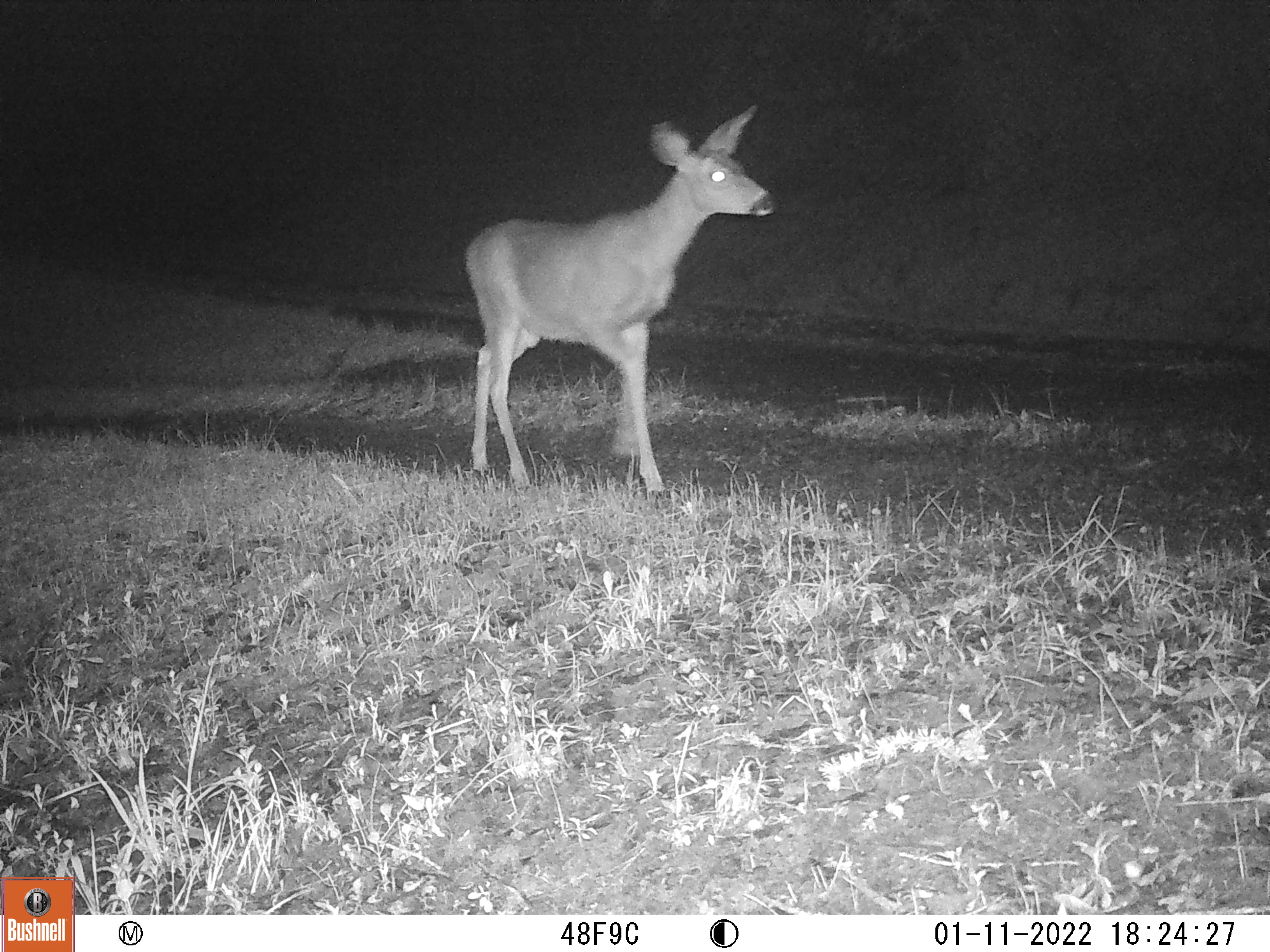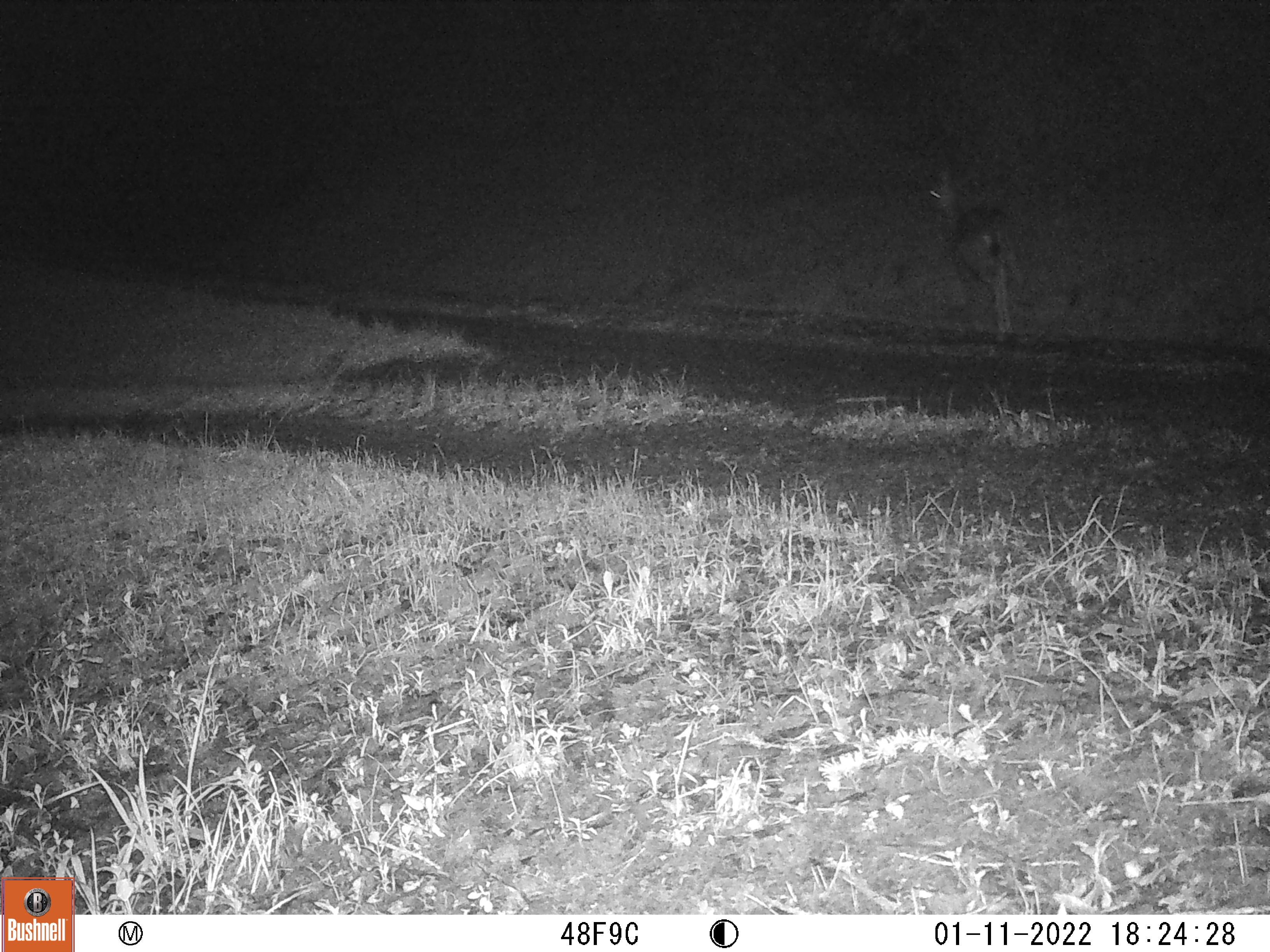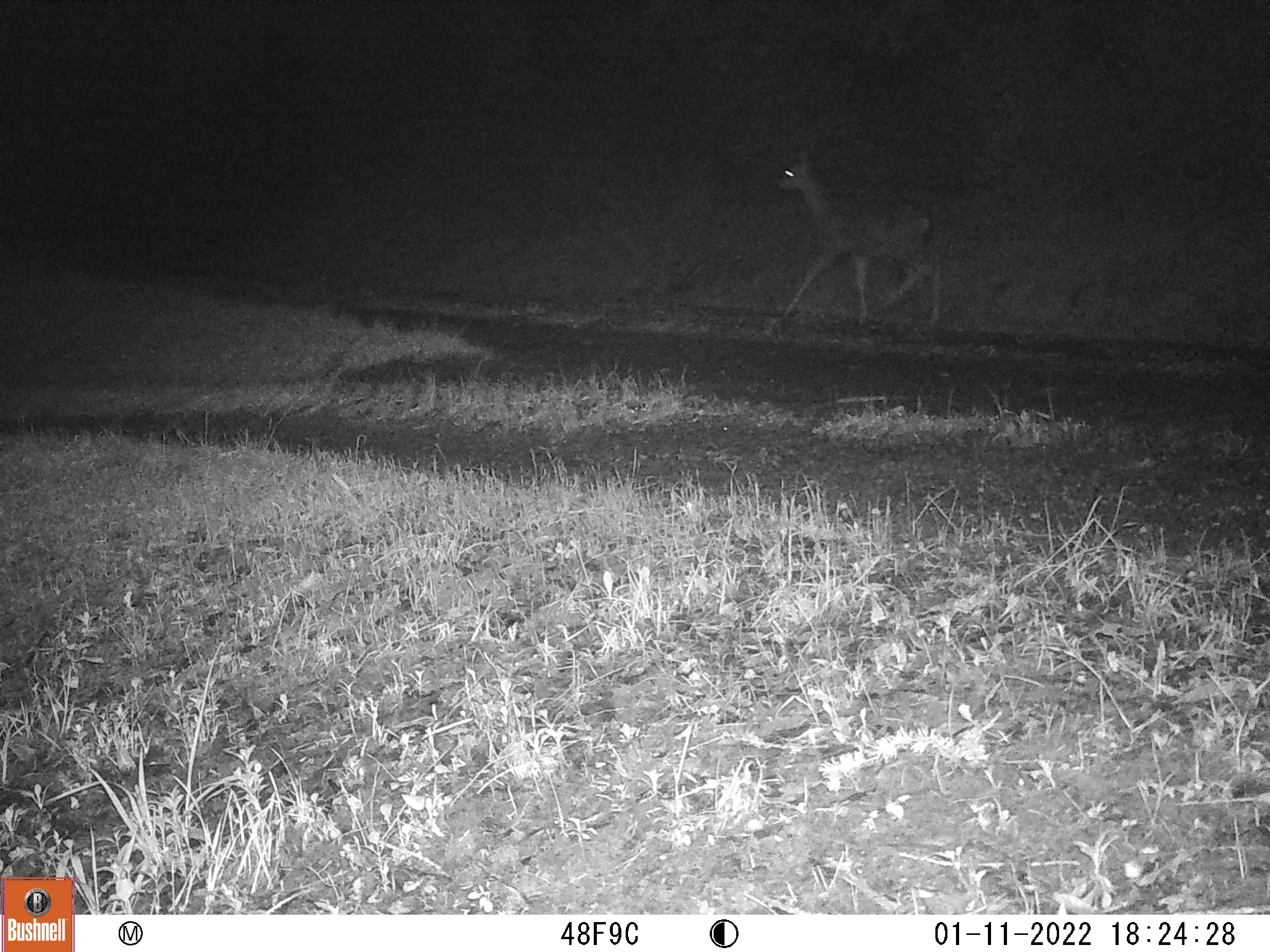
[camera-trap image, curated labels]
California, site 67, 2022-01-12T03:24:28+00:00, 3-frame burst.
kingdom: Animalia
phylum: Chordata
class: Mammalia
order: Artiodactyla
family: Cervidae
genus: Odocoileus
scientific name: Odocoileus hemionus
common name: mule deer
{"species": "mule deer (Odocoileus hemionus)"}